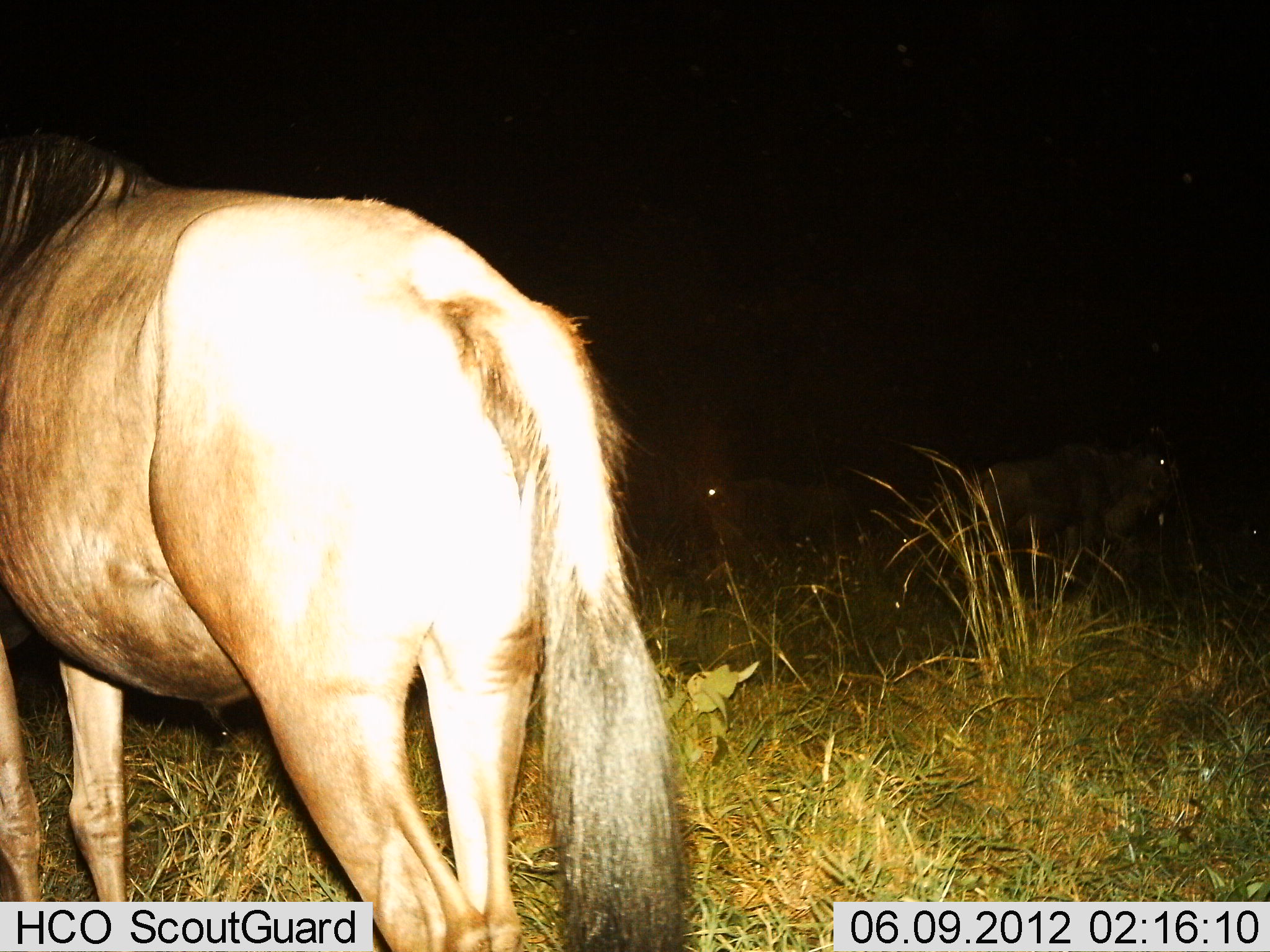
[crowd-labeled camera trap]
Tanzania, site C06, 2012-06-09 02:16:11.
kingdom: Animalia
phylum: Chordata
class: Mammalia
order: Artiodactyla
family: Bovidae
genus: Connochaetes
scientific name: Connochaetes taurinus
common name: blue wildebeest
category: wildebeest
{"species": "wildebeest (blue wildebeest) (Connochaetes taurinus)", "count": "3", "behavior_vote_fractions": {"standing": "80%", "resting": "10%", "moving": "10%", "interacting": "0%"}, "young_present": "0%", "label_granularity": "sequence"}